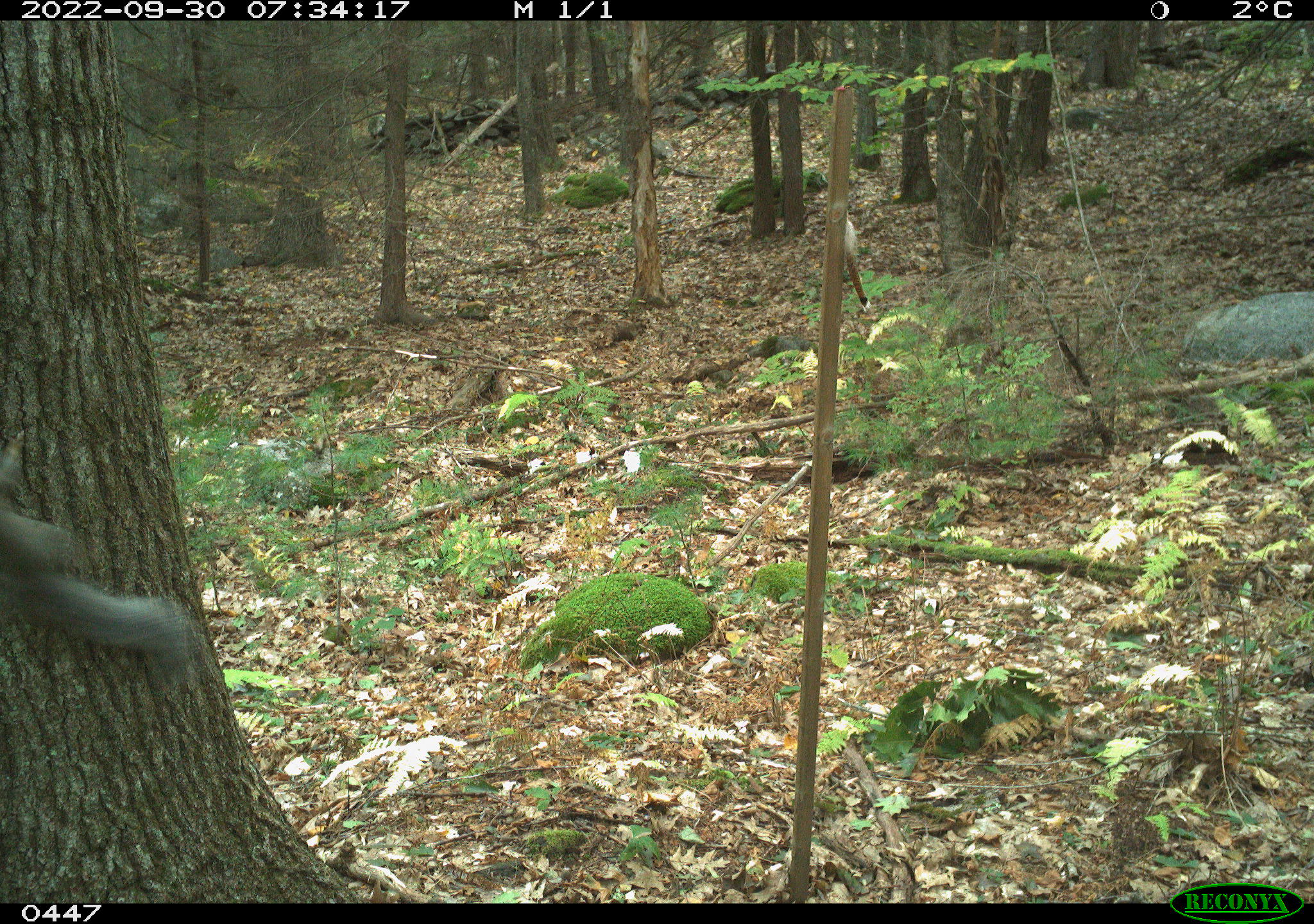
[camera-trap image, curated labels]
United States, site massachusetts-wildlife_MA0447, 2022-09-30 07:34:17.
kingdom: Animalia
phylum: Chordata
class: Mammalia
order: Rodentia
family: Sciuridae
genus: Sciurus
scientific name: Sciurus carolinensis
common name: gray squirrel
Gray squirrel (Sciurus carolinensis).